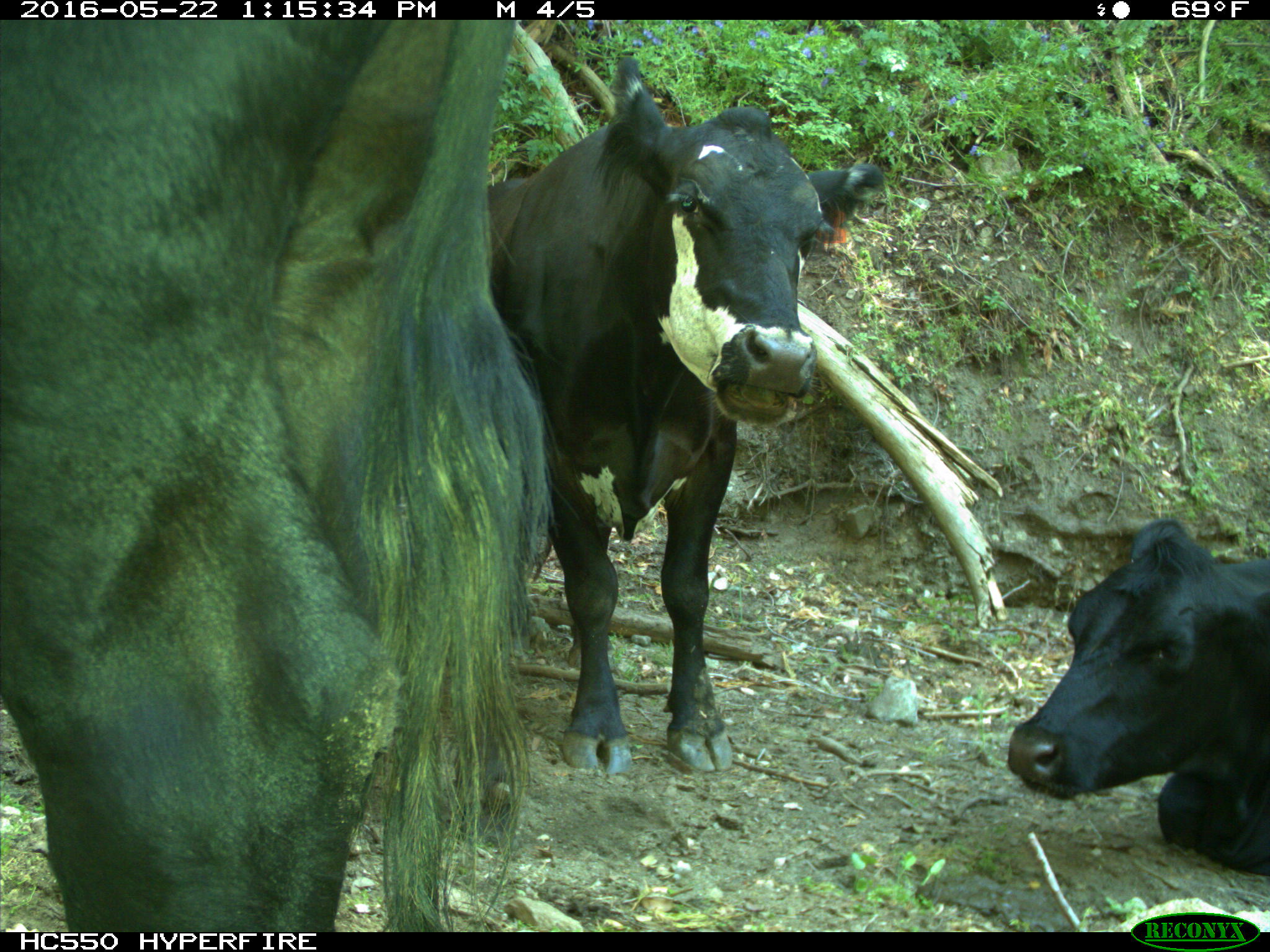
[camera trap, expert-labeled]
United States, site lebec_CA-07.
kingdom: Animalia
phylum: Chordata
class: Mammalia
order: Artiodactyla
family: Bovidae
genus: Bos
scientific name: Bos taurus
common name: domestic cow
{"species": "Bos taurus (domestic cow)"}